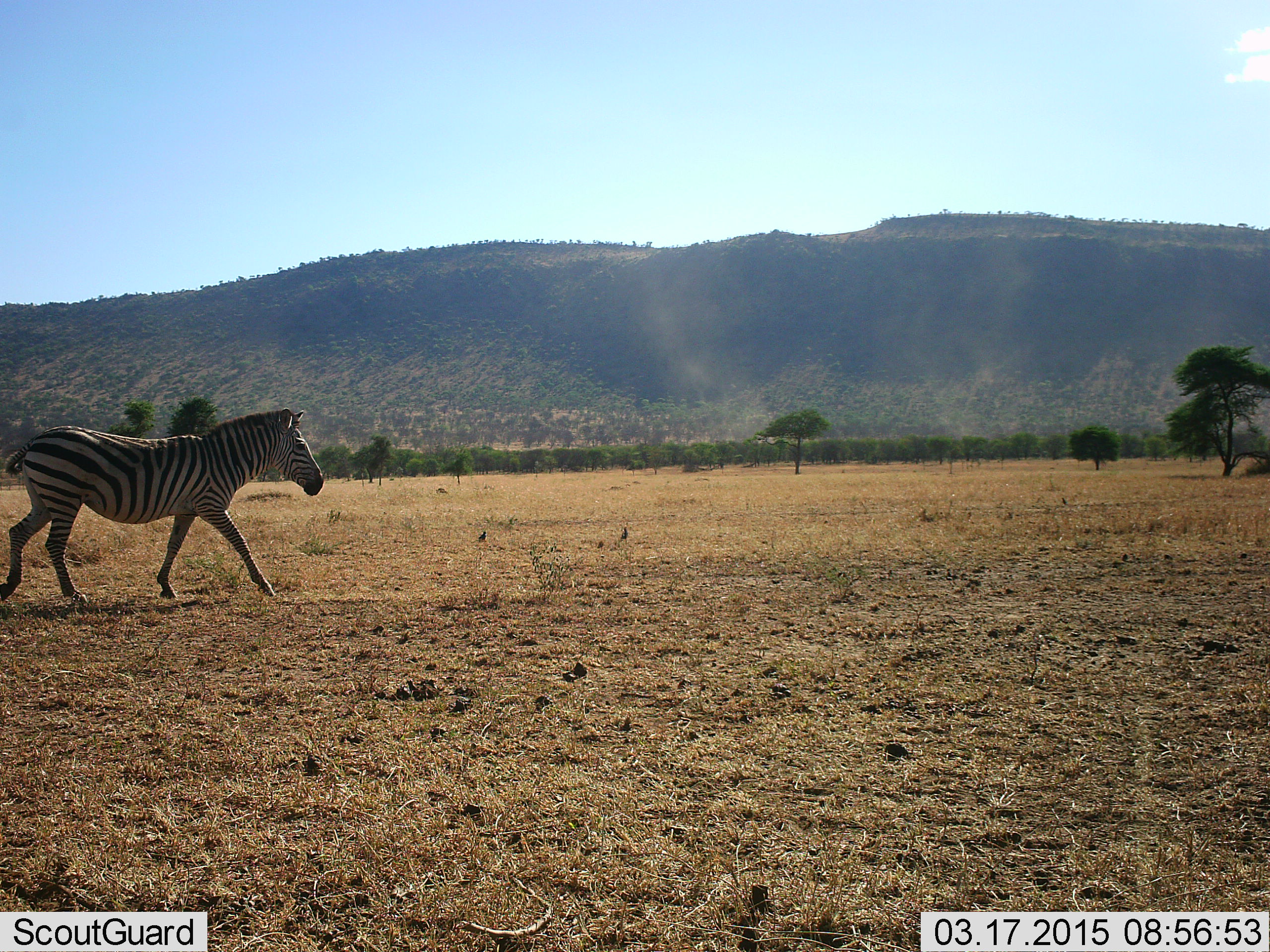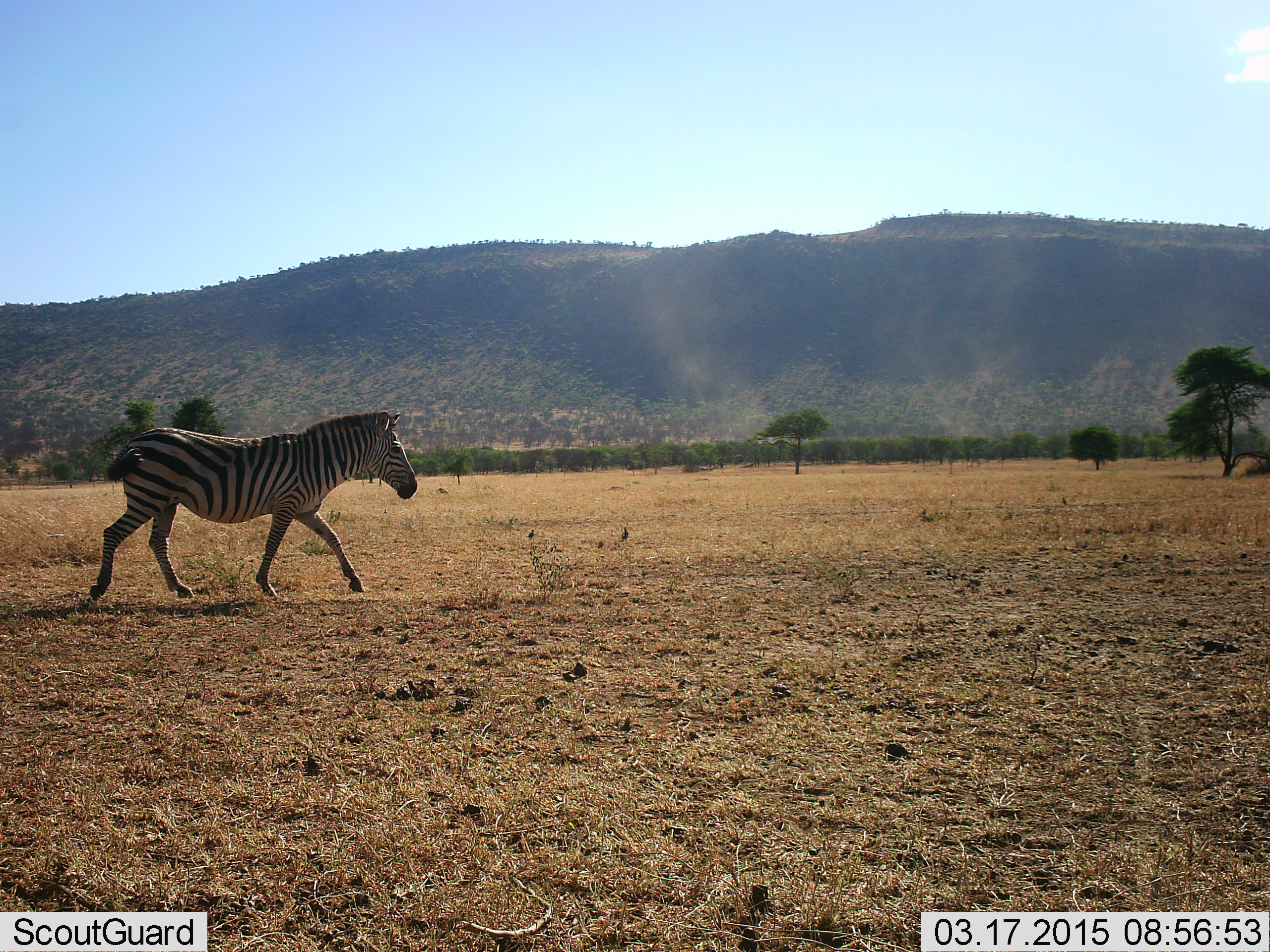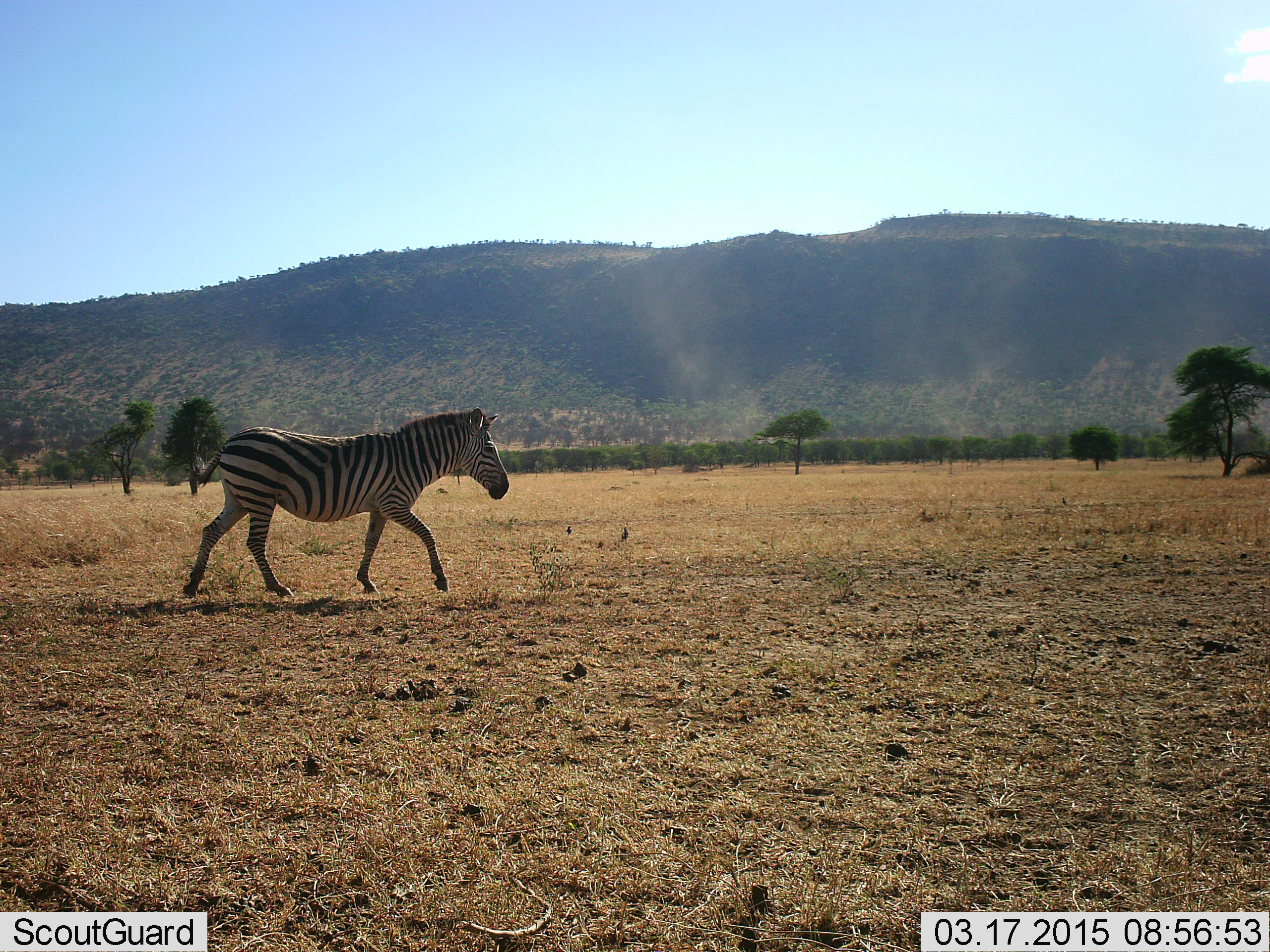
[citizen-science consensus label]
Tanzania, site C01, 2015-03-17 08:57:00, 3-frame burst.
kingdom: Animalia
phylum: Chordata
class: Mammalia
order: Perissodactyla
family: Equidae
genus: Equus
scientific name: Equus quagga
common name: plains zebra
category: zebra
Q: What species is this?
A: Zebra (plains zebra) (Equus quagga).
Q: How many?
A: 1.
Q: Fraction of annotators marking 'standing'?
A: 9%.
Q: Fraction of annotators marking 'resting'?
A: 0%.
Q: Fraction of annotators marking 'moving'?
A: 100%.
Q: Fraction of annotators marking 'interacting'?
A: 0%.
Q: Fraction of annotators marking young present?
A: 0%.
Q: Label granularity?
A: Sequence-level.